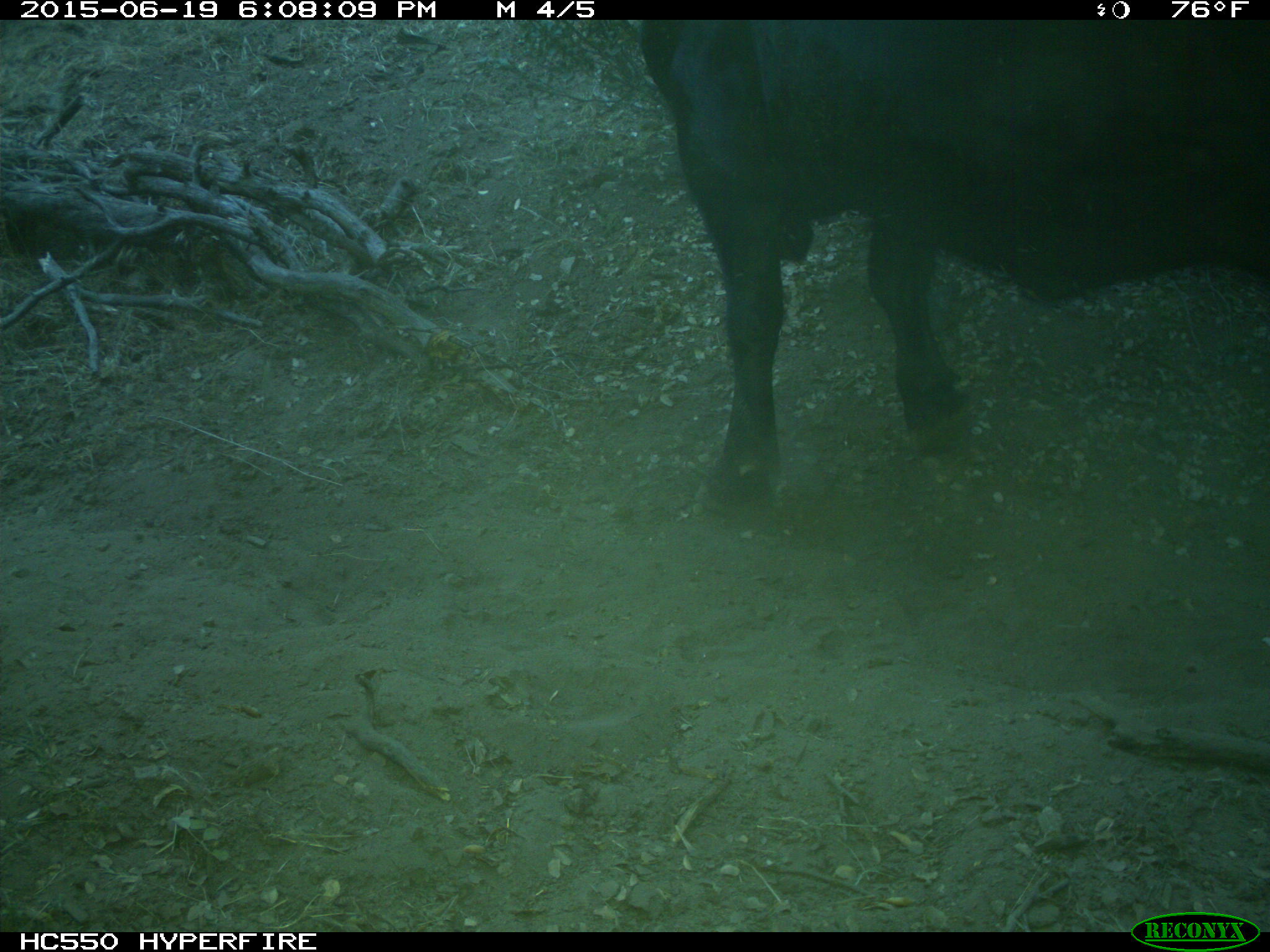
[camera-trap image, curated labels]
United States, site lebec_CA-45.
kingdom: Animalia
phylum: Chordata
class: Mammalia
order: Artiodactyla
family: Bovidae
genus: Bos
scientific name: Bos taurus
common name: domestic cow